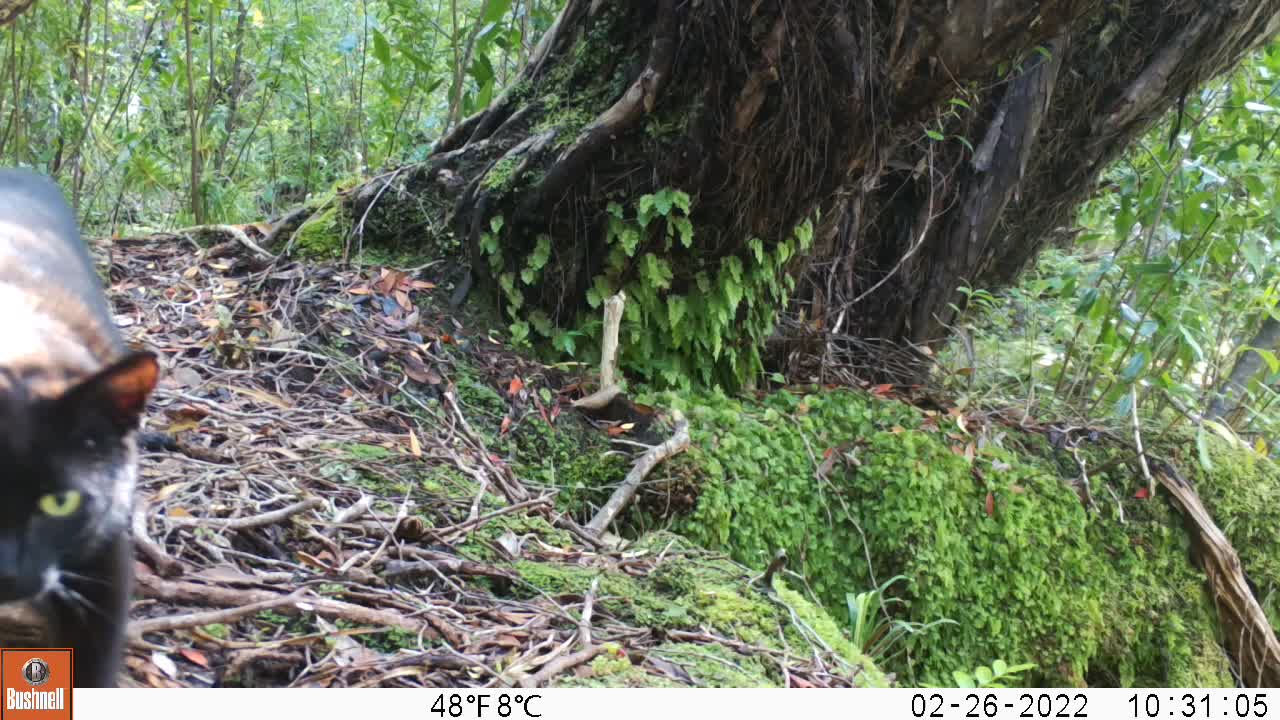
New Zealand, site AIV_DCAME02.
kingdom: Animalia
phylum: Chordata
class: Mammalia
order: Carnivora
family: Felidae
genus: Felis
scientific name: Felis catus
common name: domestic cat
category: cat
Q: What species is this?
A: Cat (domestic cat) (Felis catus).